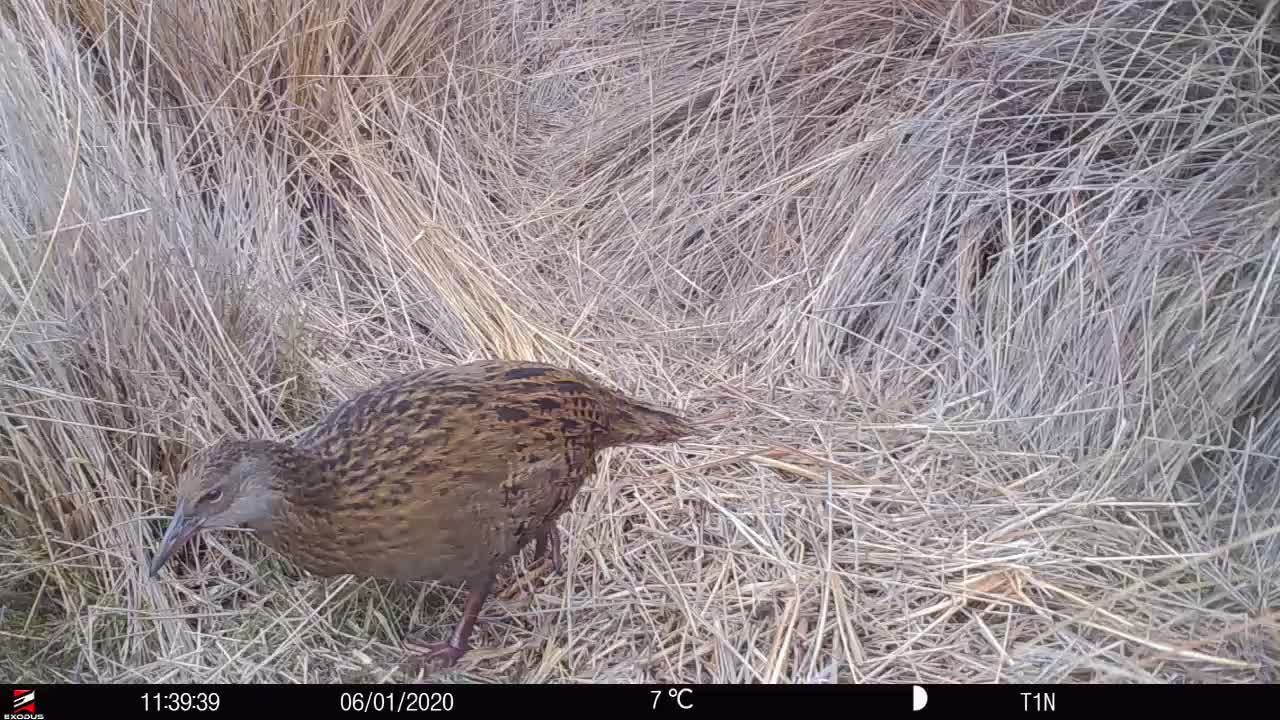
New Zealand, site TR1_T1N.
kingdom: Animalia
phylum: Chordata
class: Aves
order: Gruiformes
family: Rallidae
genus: Gallirallus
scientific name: Gallirallus australis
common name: weka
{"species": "weka (Gallirallus australis)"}